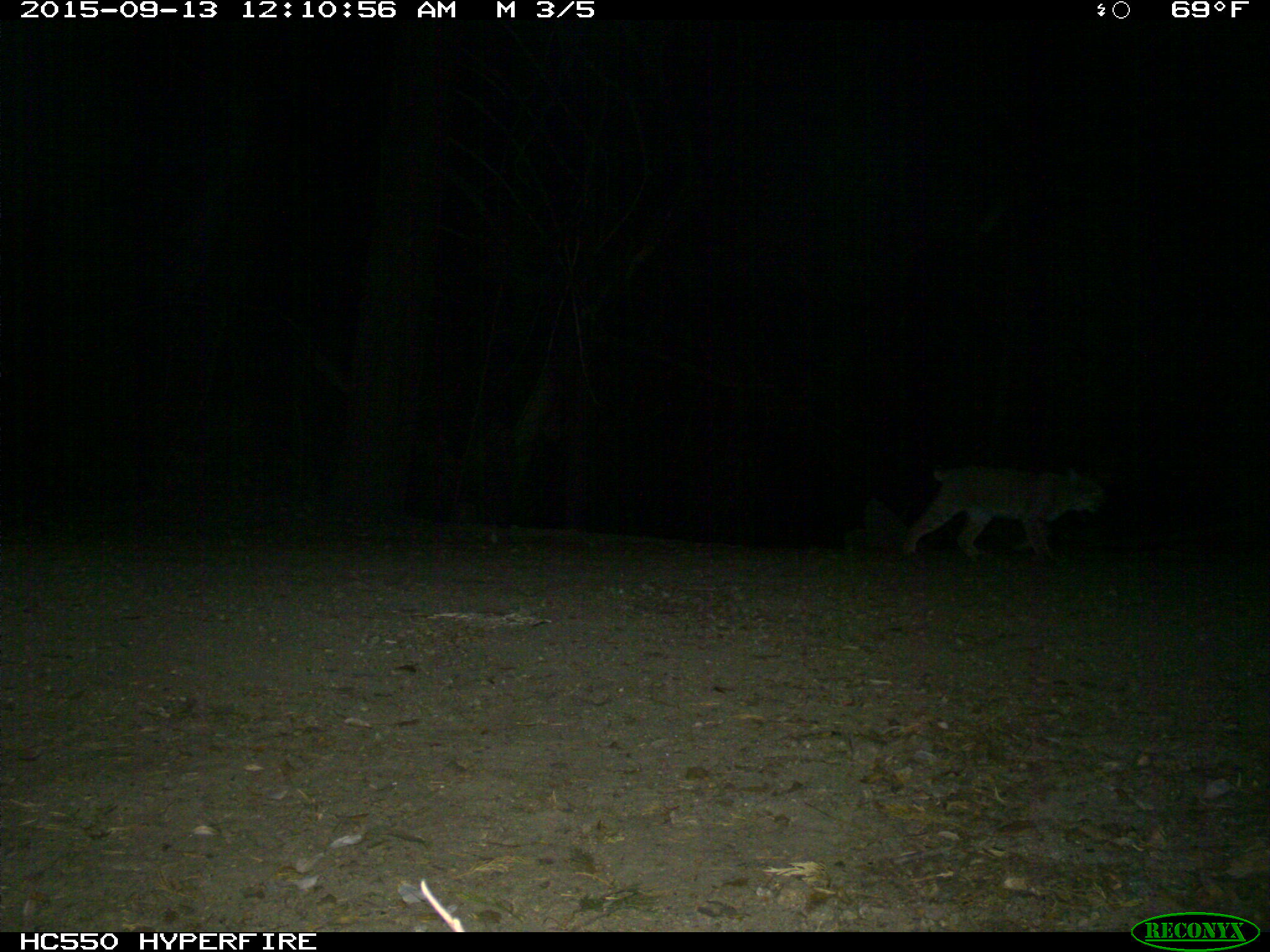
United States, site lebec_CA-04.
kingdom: Animalia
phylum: Chordata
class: Mammalia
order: Carnivora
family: Felidae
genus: Lynx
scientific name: Lynx rufus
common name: bobcat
Lynx rufus (bobcat).